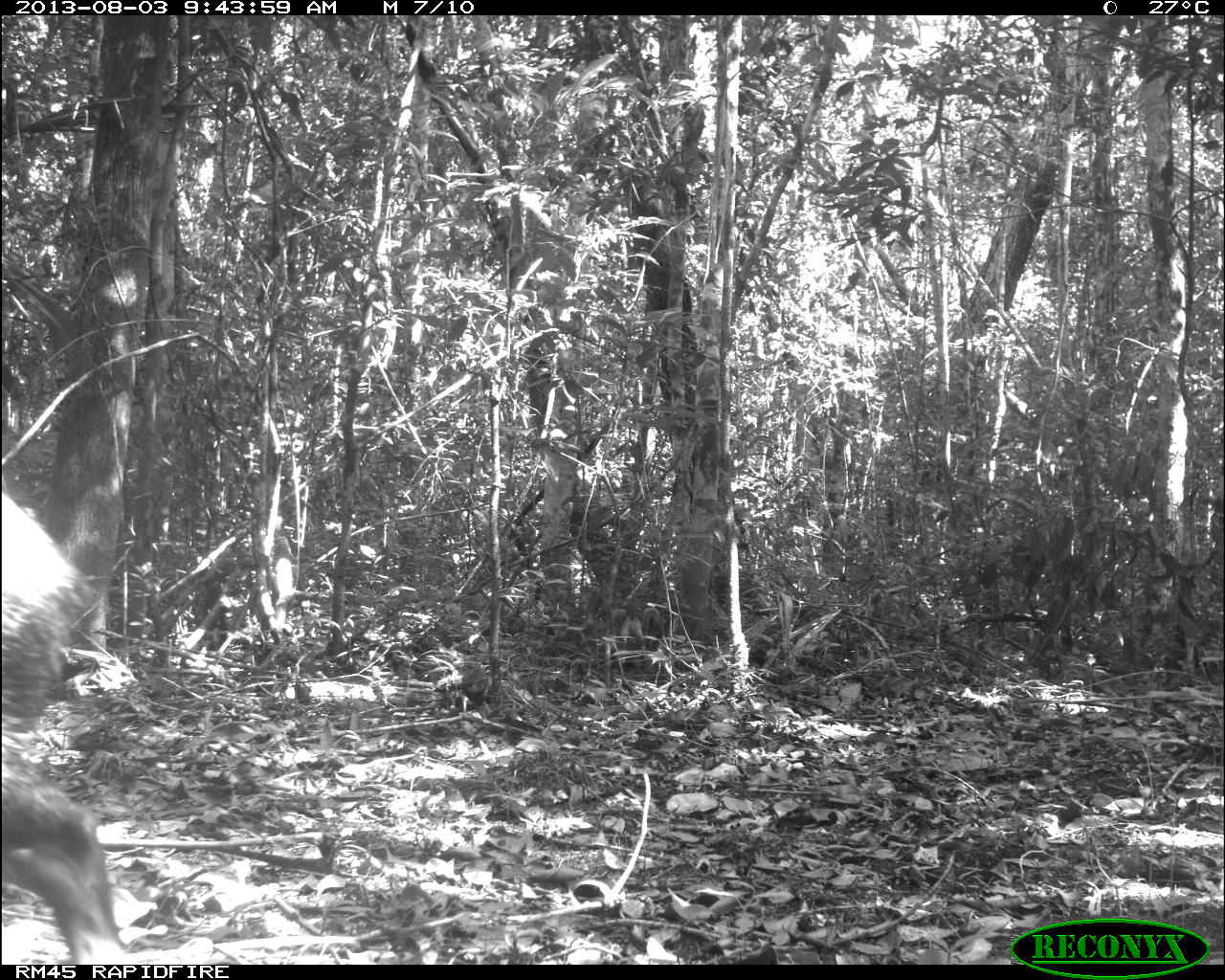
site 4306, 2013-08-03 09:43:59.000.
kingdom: Animalia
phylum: Chordata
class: Mammalia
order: Artiodactyla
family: Tayassuidae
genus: Pecari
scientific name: Pecari tajacu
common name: collared peccary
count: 1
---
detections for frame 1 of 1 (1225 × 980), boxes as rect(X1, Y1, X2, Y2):
pecari tajacu: rect(5, 490, 142, 955)